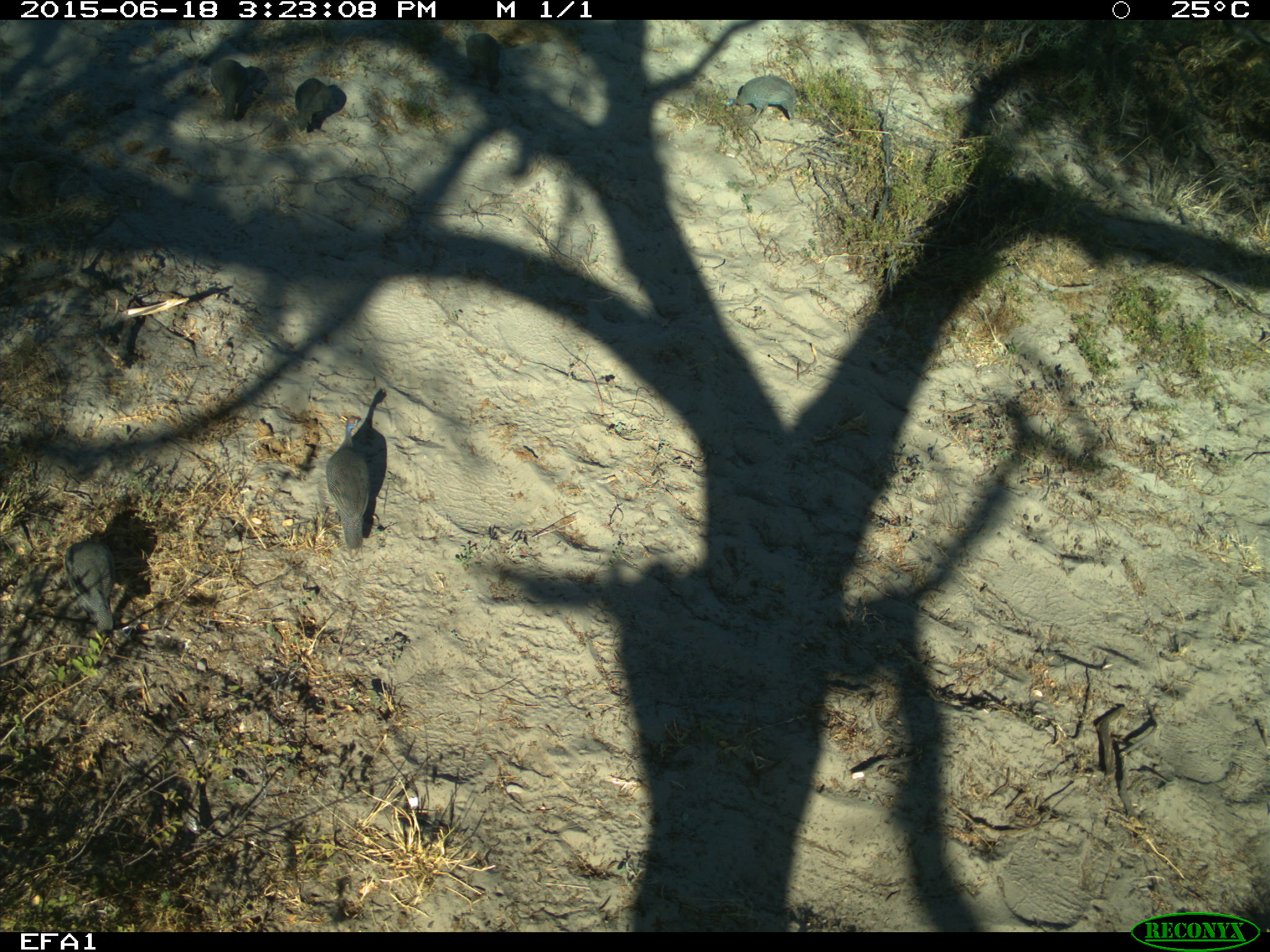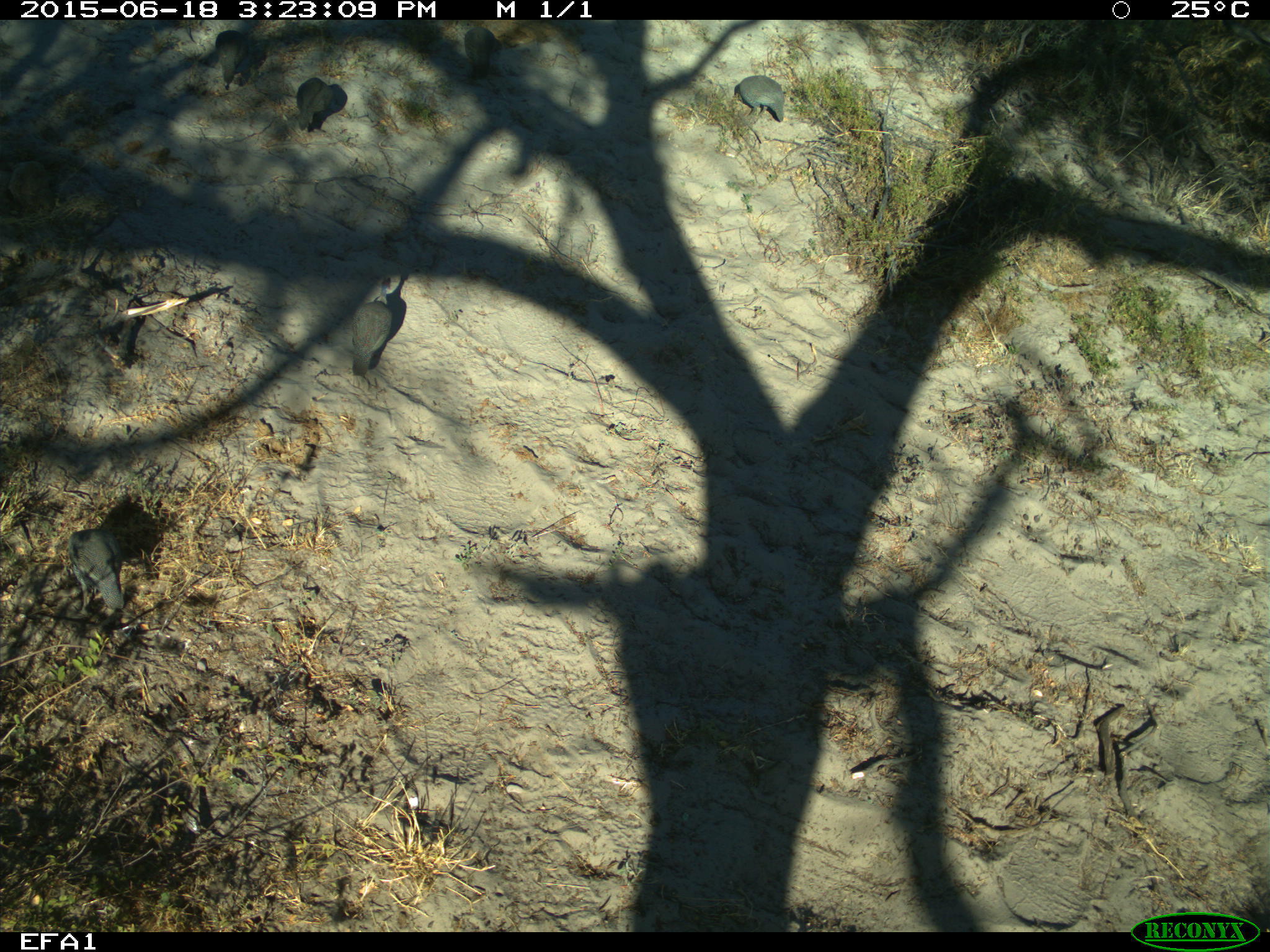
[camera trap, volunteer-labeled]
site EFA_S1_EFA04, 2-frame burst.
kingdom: Animalia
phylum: Chordata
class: Aves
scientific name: Aves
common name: bird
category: birdother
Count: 5.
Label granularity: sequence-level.